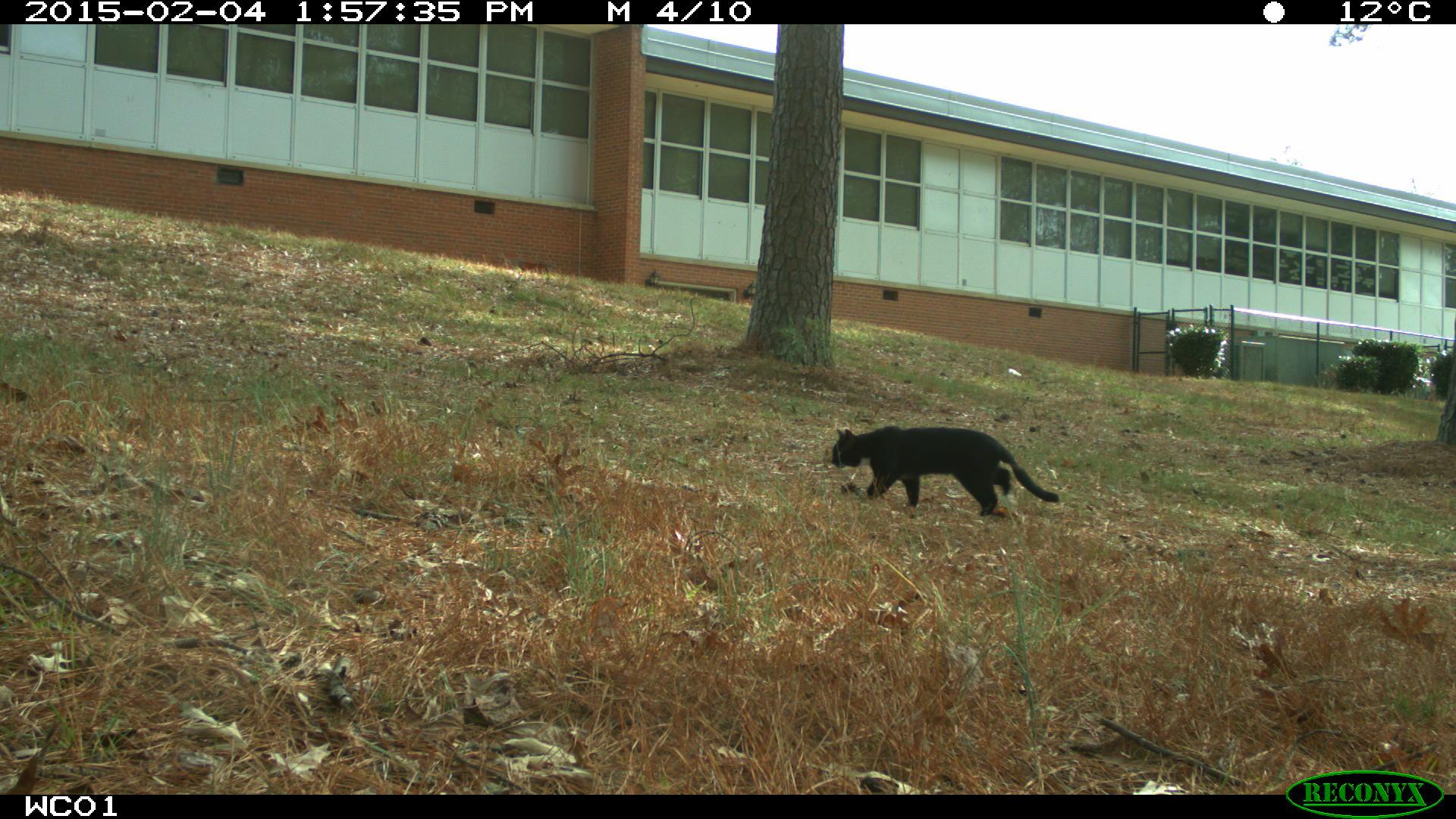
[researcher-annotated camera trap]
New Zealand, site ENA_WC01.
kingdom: Animalia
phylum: Chordata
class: Mammalia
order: Carnivora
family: Felidae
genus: Felis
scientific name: Felis catus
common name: domestic cat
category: cat